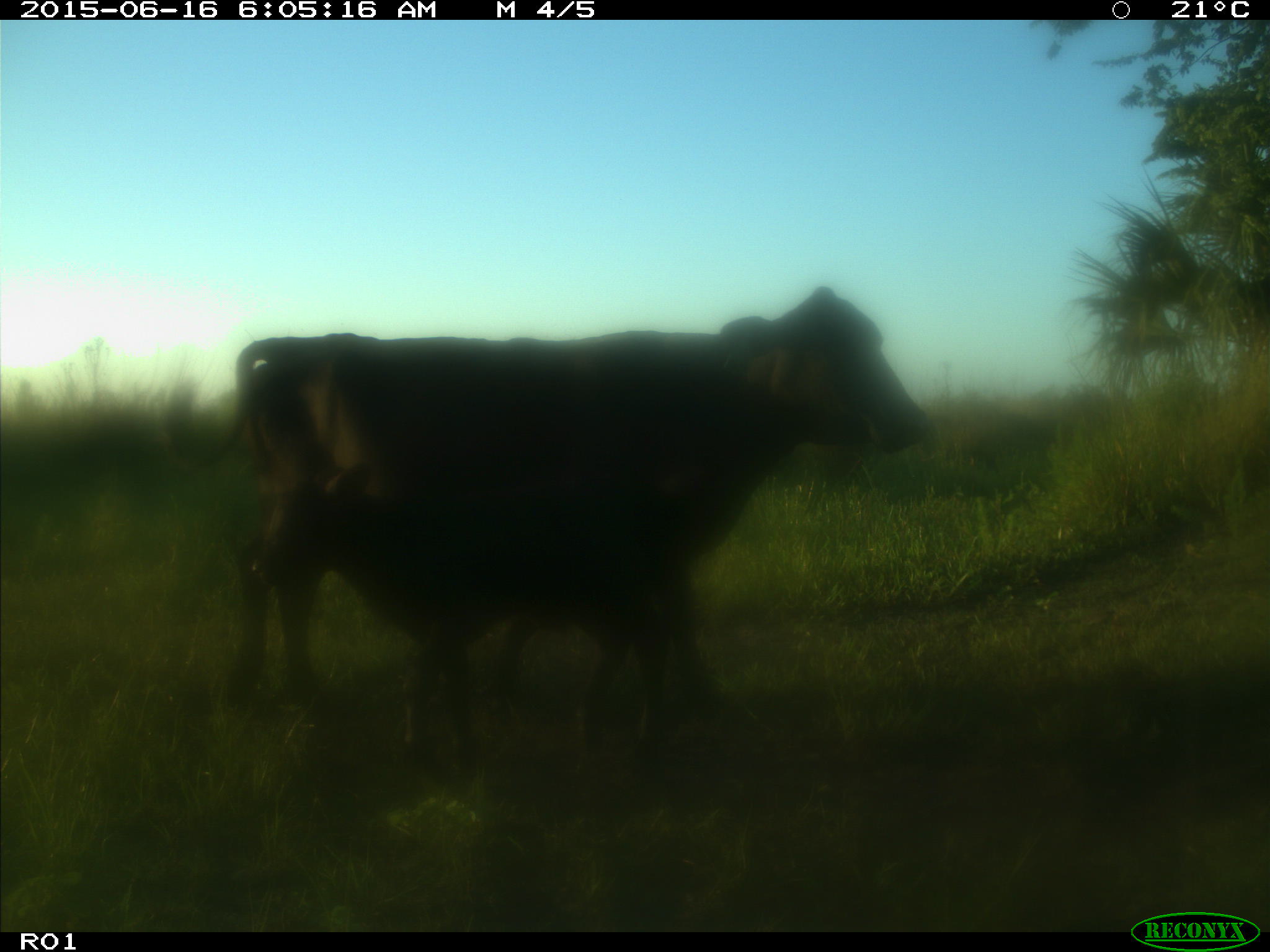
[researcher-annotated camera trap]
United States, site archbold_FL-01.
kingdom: Animalia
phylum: Chordata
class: Mammalia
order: Artiodactyla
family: Bovidae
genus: Bos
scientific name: Bos taurus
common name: domestic cow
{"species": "Bos taurus (domestic cow)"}